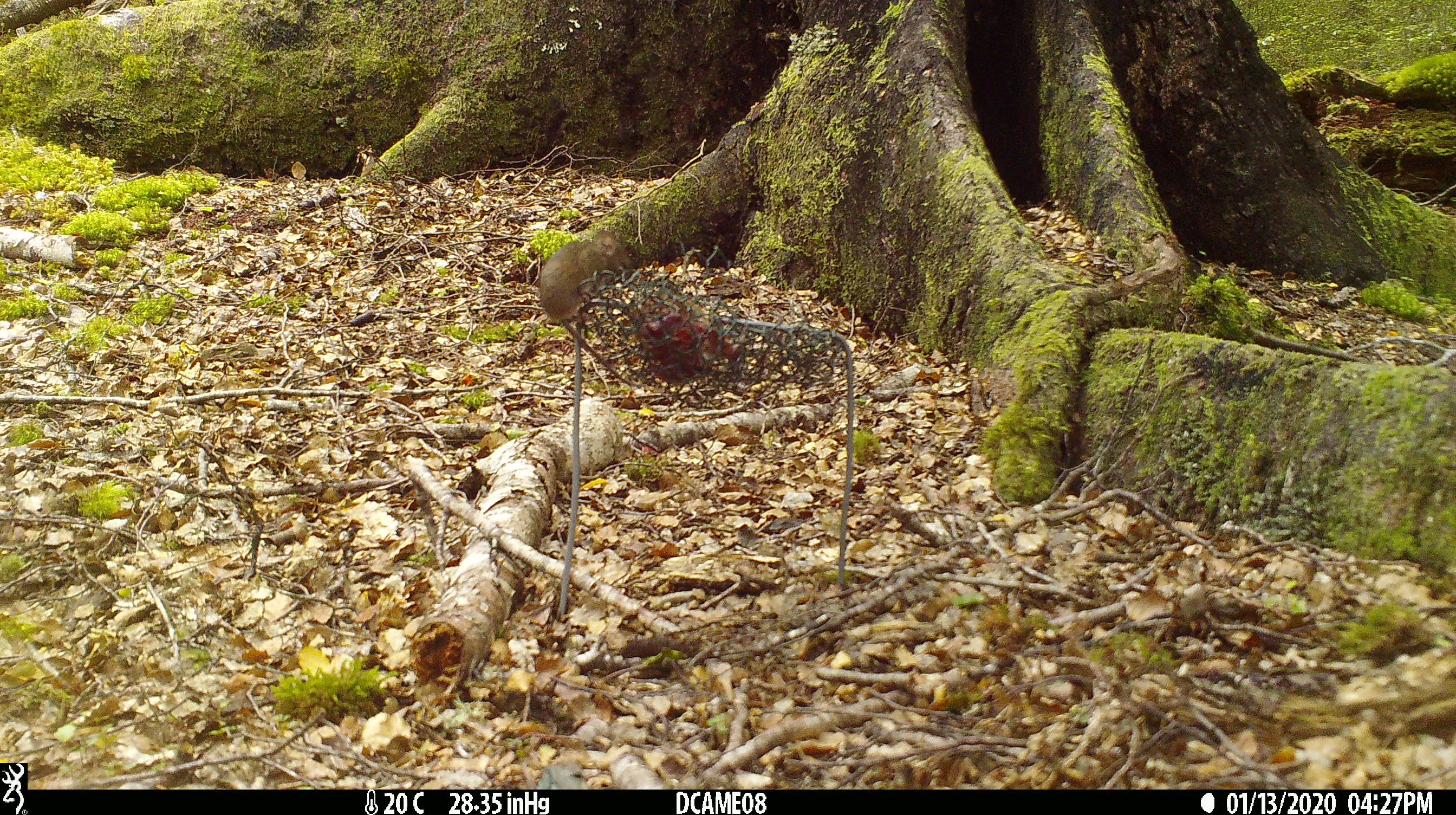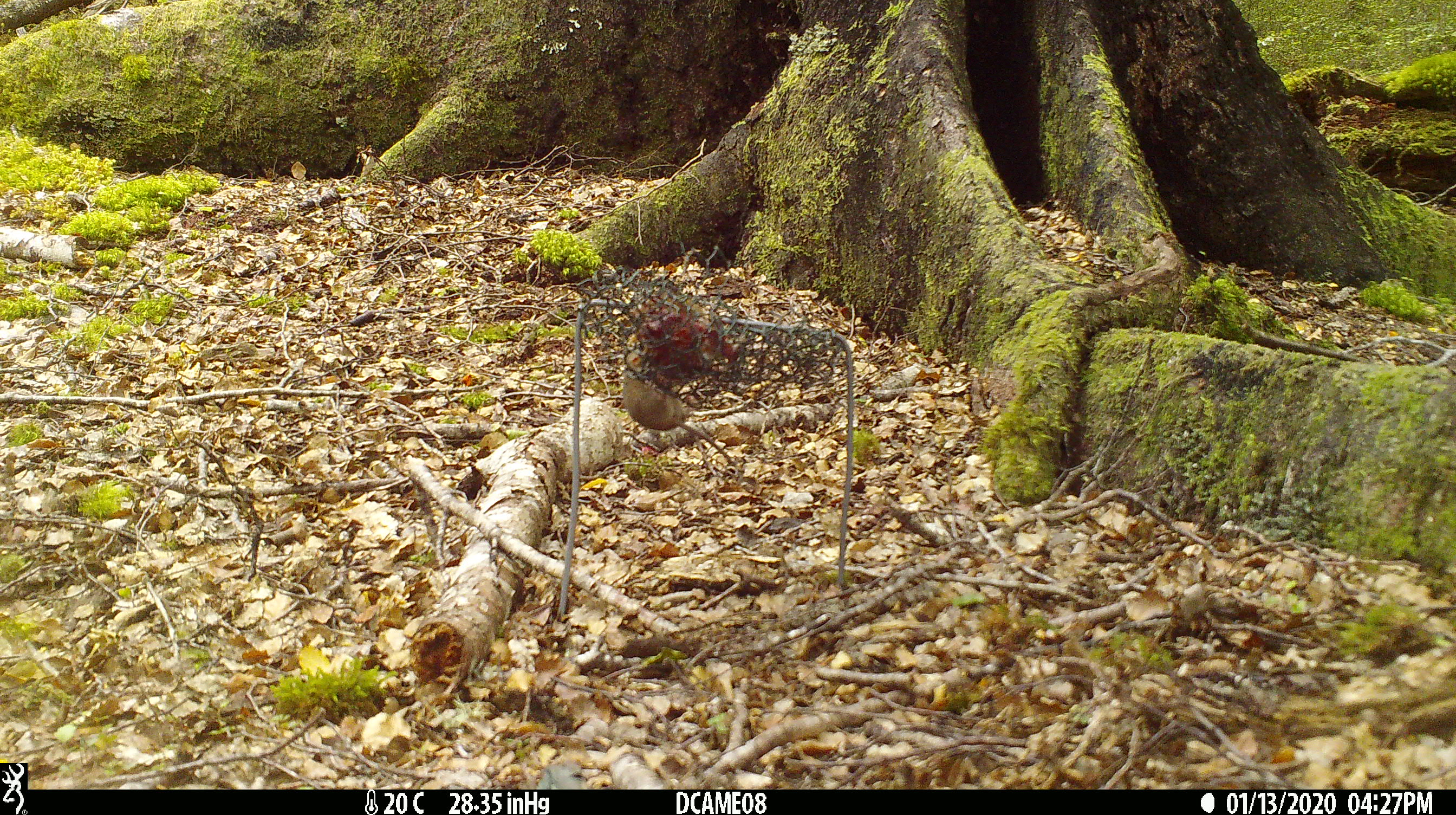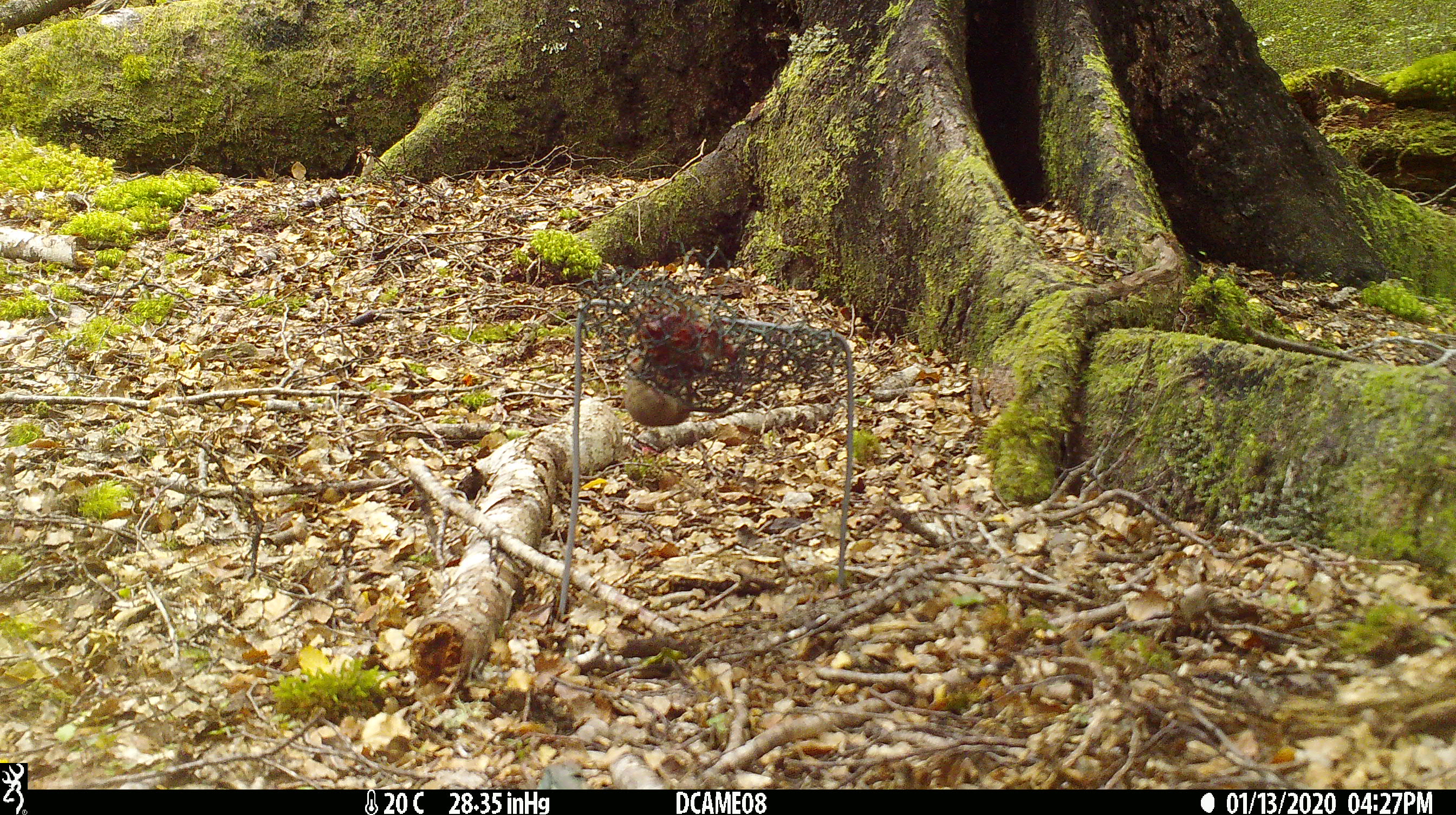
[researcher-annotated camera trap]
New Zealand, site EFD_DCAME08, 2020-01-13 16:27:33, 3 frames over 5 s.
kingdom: Animalia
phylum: Chordata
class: Mammalia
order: Rodentia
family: Muridae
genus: Mus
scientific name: Mus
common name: mouse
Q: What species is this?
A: Mouse (Mus).